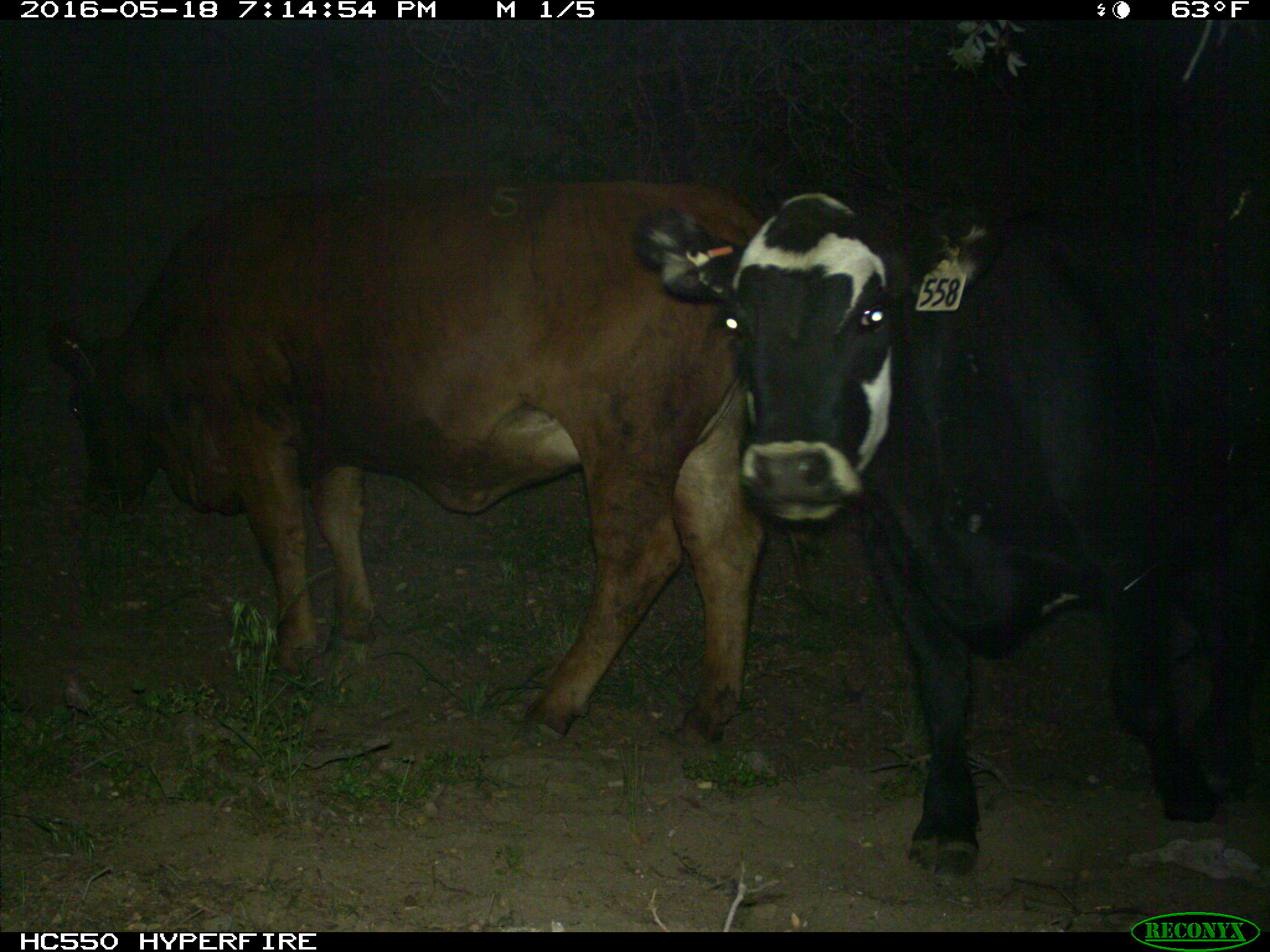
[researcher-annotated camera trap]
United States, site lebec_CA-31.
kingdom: Animalia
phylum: Chordata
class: Mammalia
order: Artiodactyla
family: Bovidae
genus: Bos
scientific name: Bos taurus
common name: domestic cow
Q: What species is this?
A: Bos taurus (domestic cow).